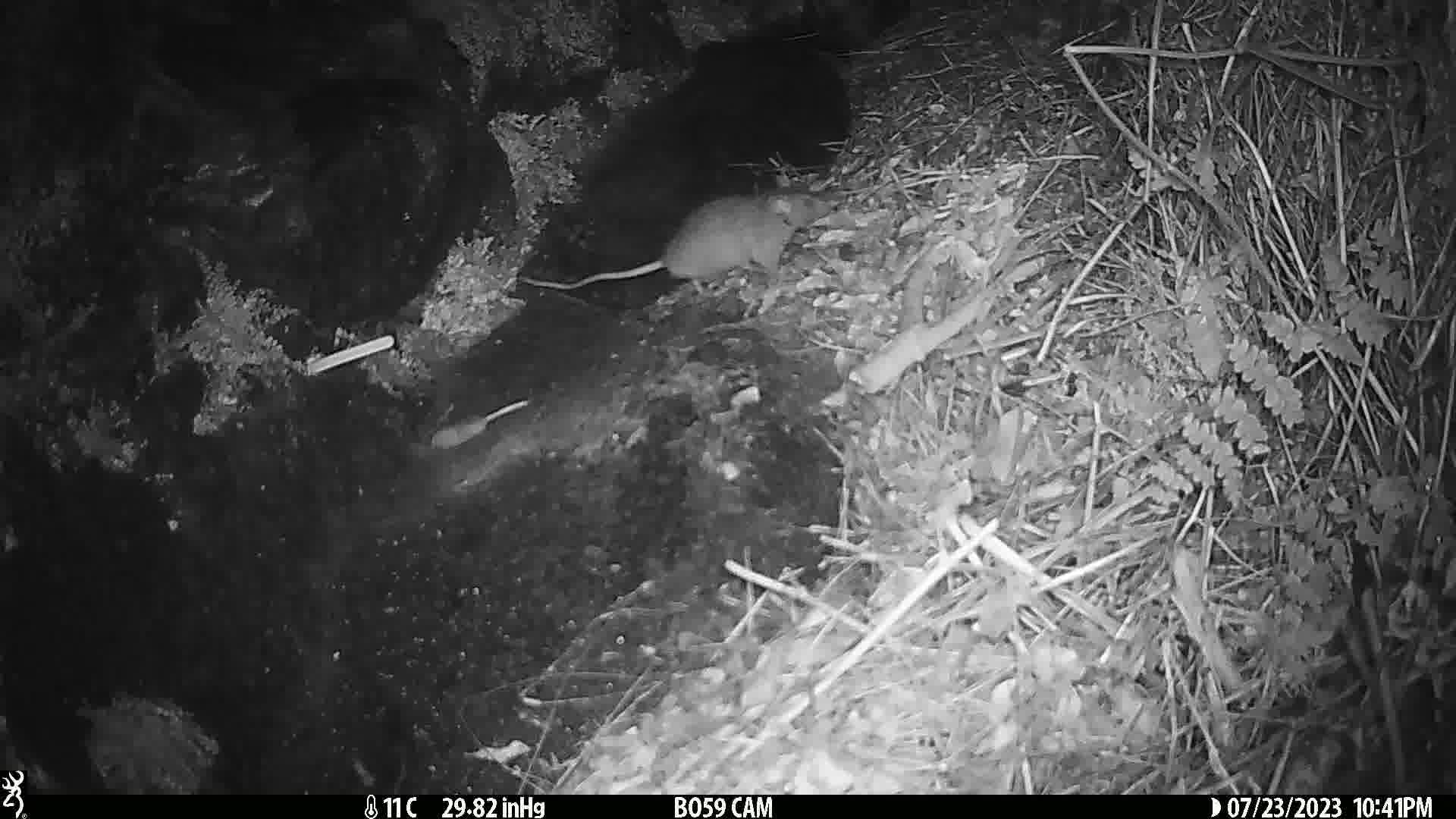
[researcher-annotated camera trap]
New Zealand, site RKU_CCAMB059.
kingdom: Animalia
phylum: Chordata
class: Mammalia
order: Rodentia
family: Muridae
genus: Rattus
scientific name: Rattus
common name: rat